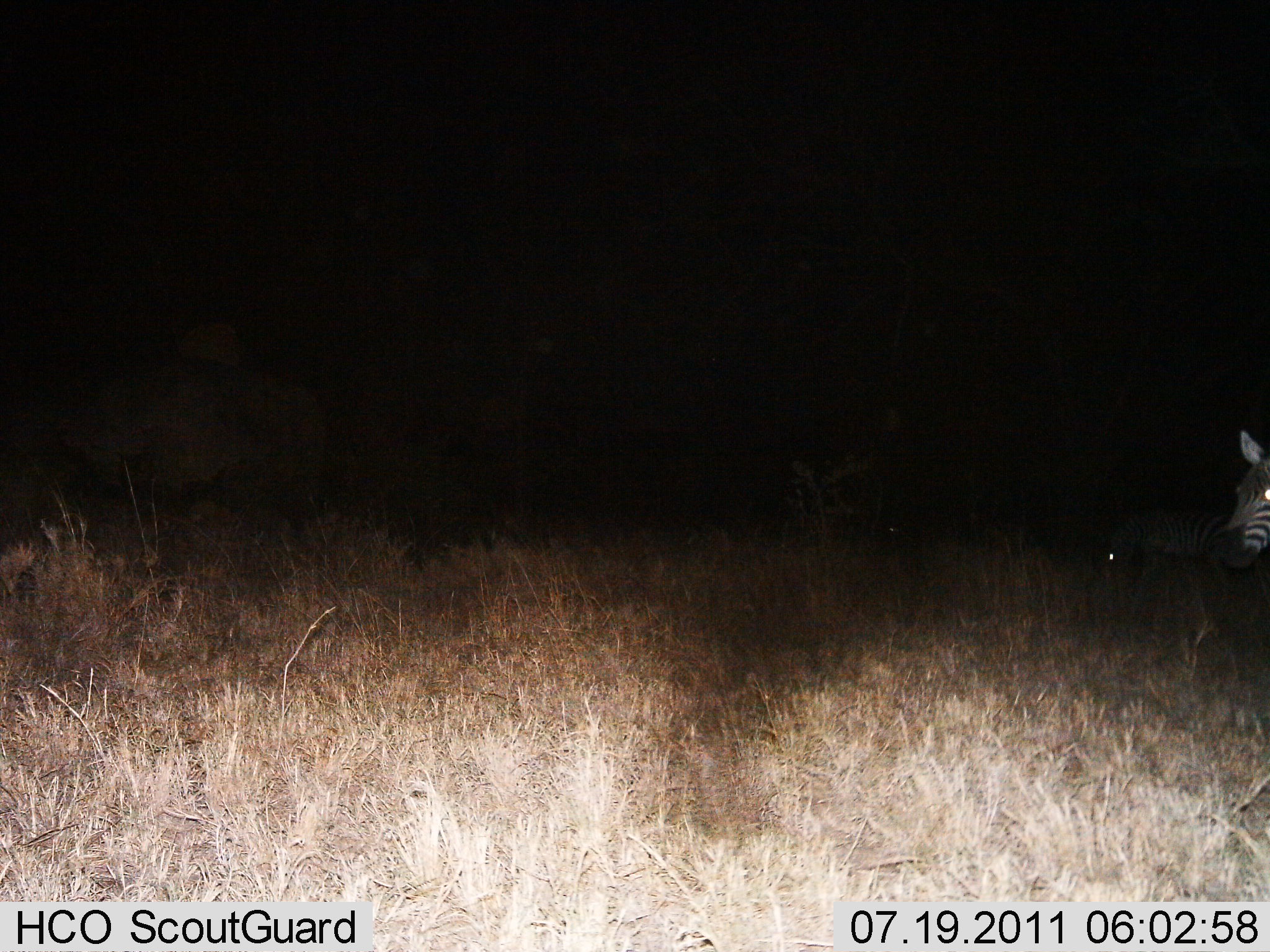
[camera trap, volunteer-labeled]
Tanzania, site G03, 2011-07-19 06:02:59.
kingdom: Animalia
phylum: Chordata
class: Mammalia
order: Perissodactyla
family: Equidae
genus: Equus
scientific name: Equus quagga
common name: plains zebra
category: zebra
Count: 2.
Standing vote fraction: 50%.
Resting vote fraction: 10%.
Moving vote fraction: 40%.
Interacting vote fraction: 0%.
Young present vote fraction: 0%.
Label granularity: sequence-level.